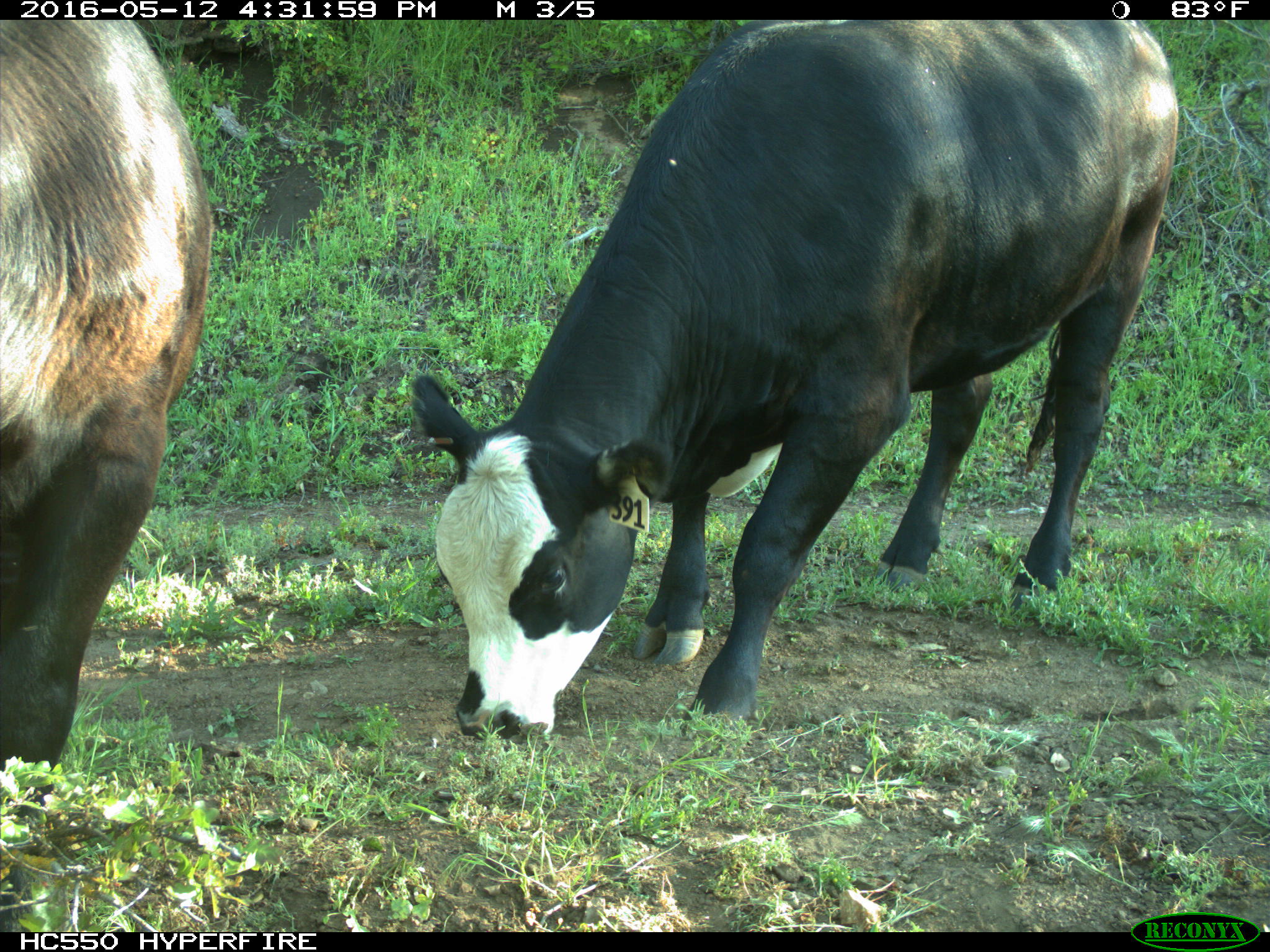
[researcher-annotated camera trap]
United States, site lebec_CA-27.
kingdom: Animalia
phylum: Chordata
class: Mammalia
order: Artiodactyla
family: Bovidae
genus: Bos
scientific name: Bos taurus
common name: domestic cow